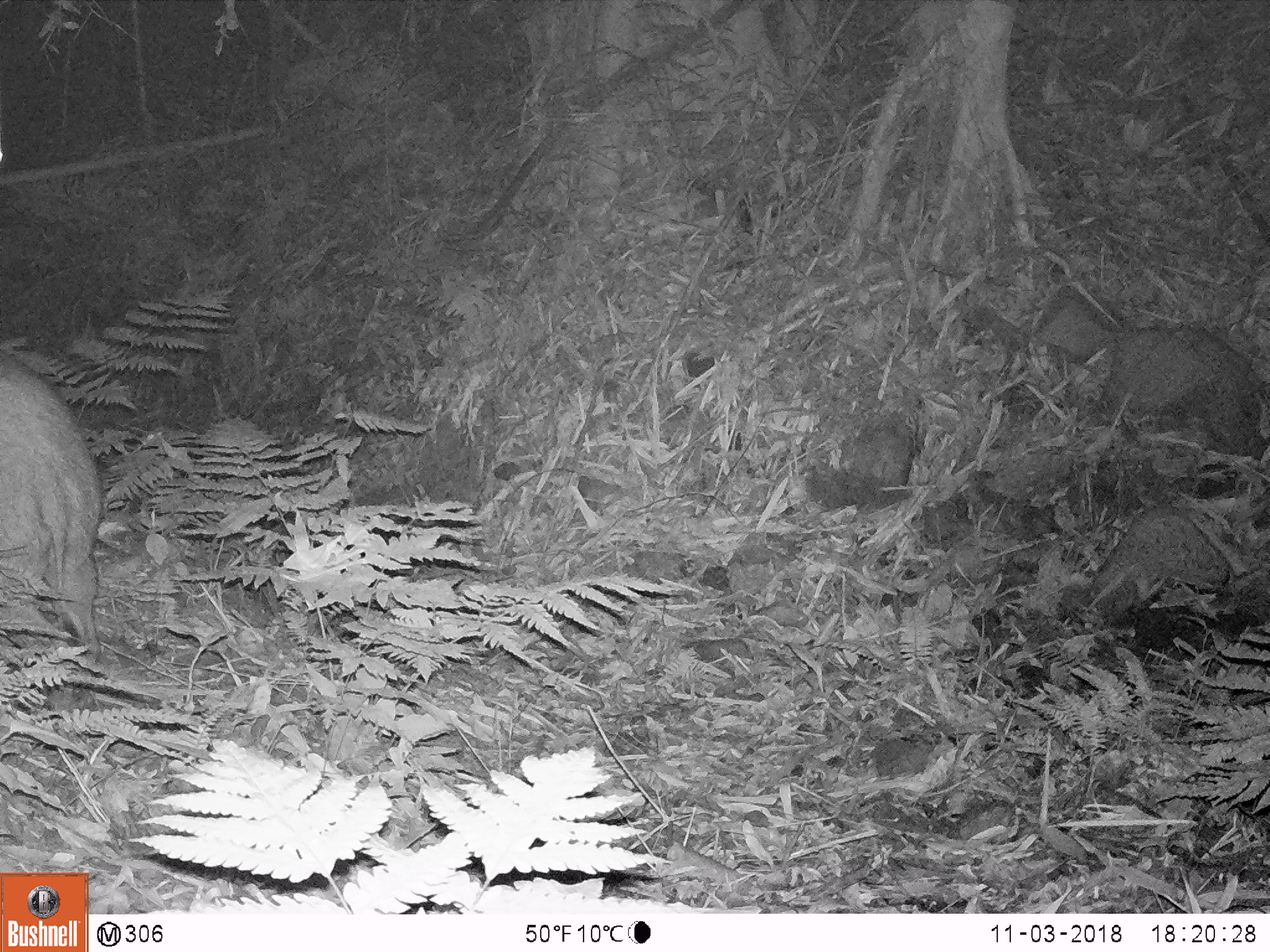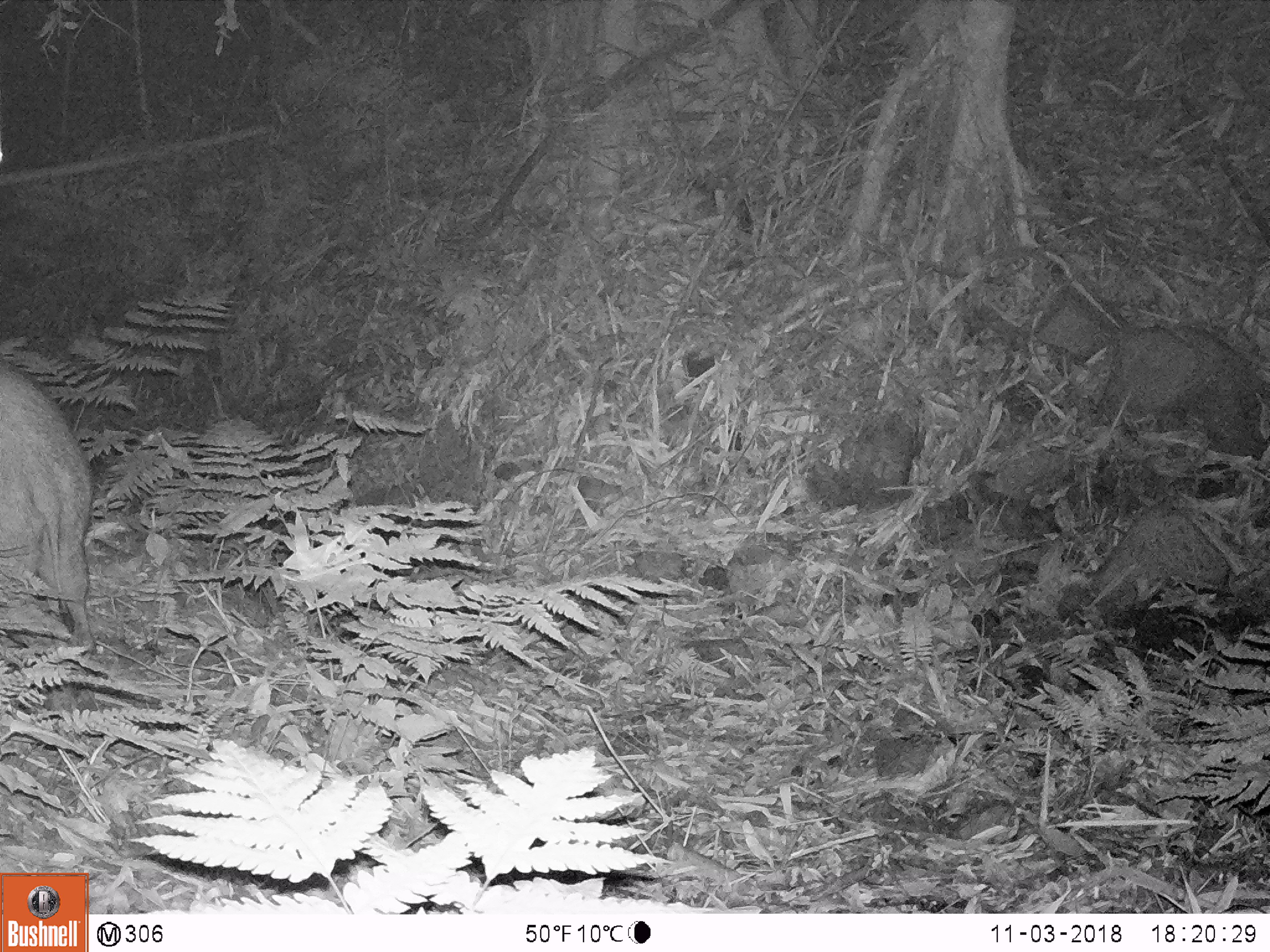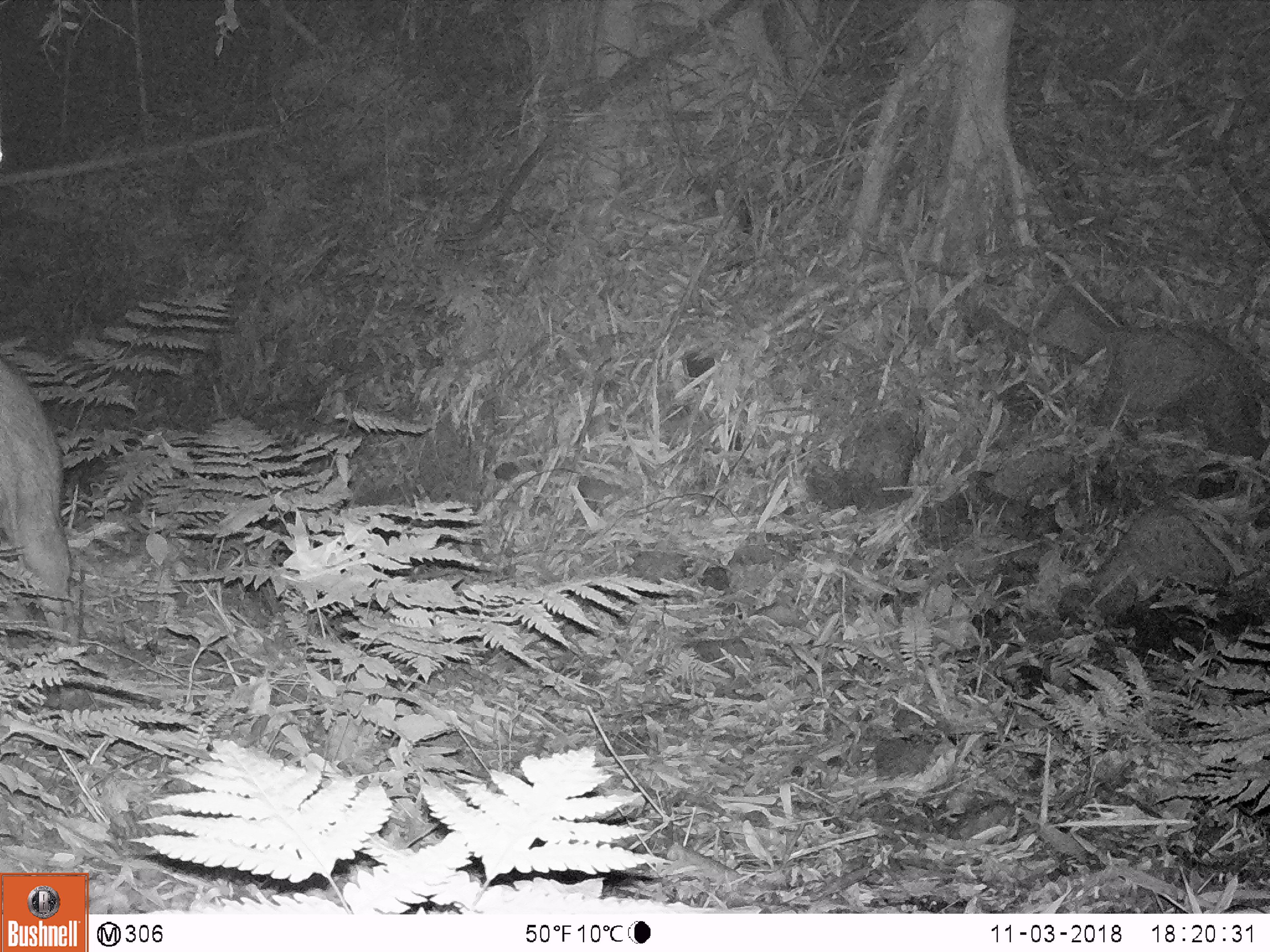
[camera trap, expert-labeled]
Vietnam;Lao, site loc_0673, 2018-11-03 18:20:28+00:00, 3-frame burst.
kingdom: Animalia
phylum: Chordata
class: Mammalia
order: Artiodactyla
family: Suidae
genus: Sus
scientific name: Sus scrofa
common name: eurasian wild pig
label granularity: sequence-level